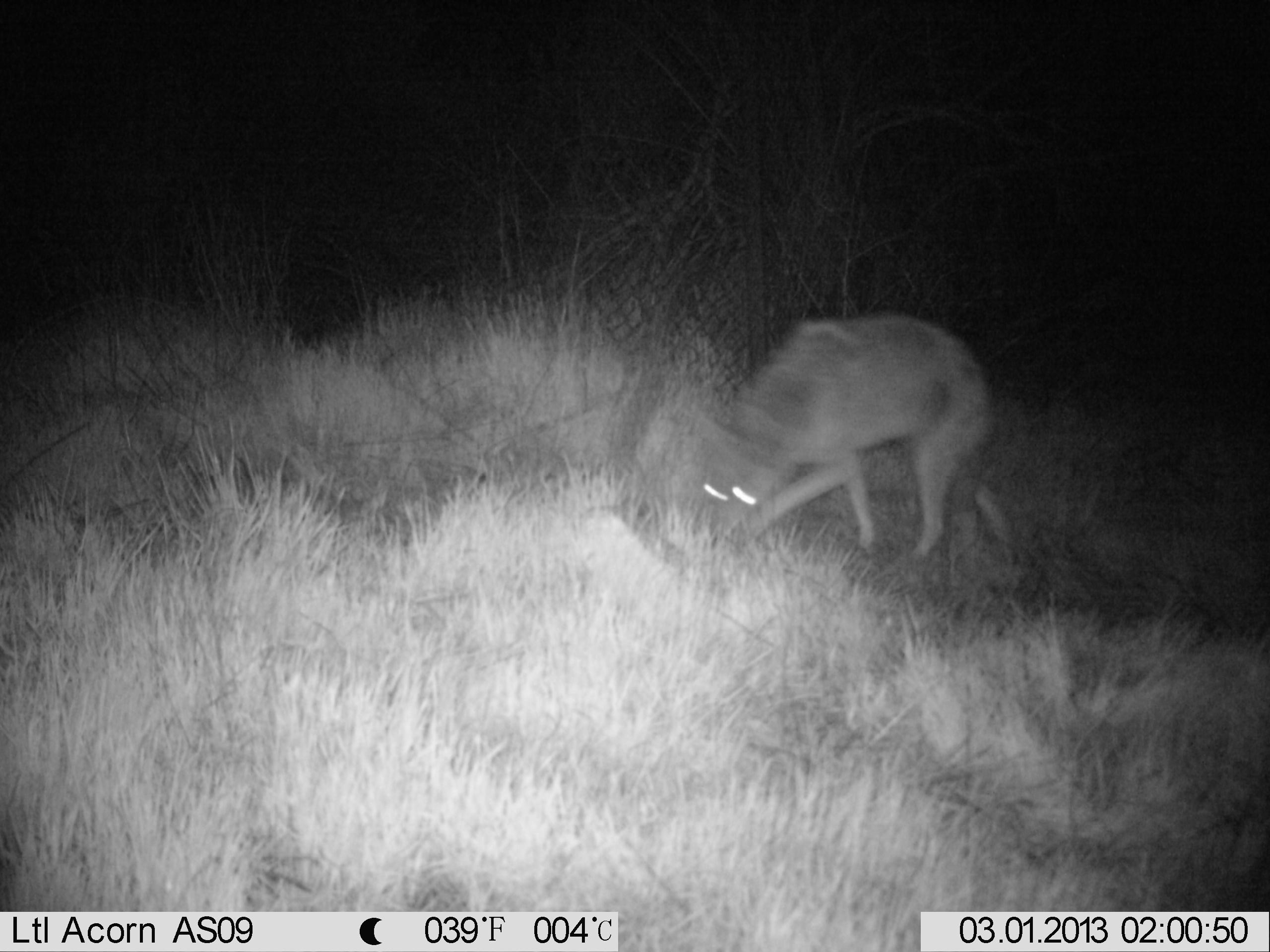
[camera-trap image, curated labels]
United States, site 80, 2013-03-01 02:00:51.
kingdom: Animalia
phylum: Chordata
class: Mammalia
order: Carnivora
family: Canidae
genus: Canis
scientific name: Canis latrans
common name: coyote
Coyote (Canis latrans).